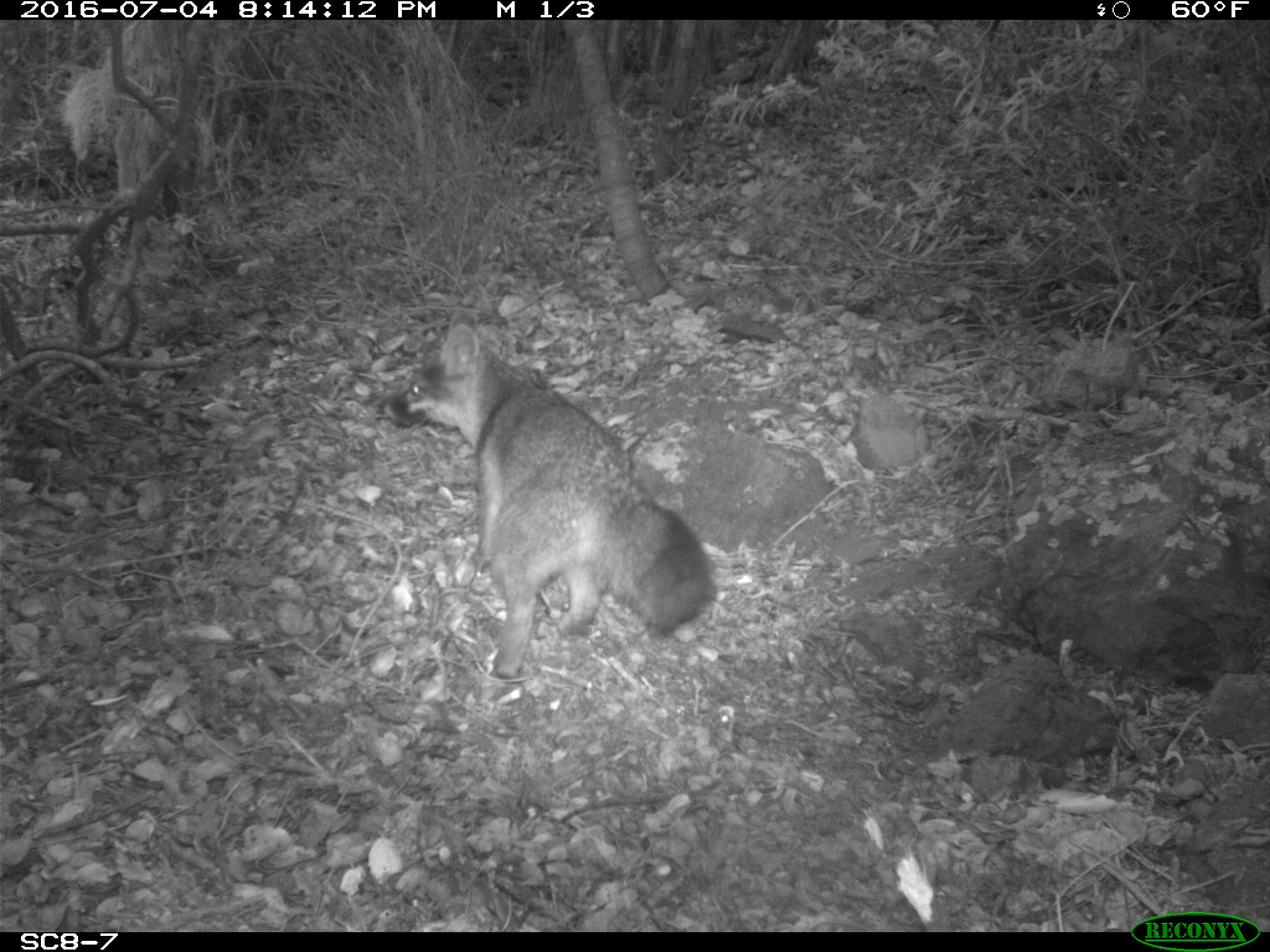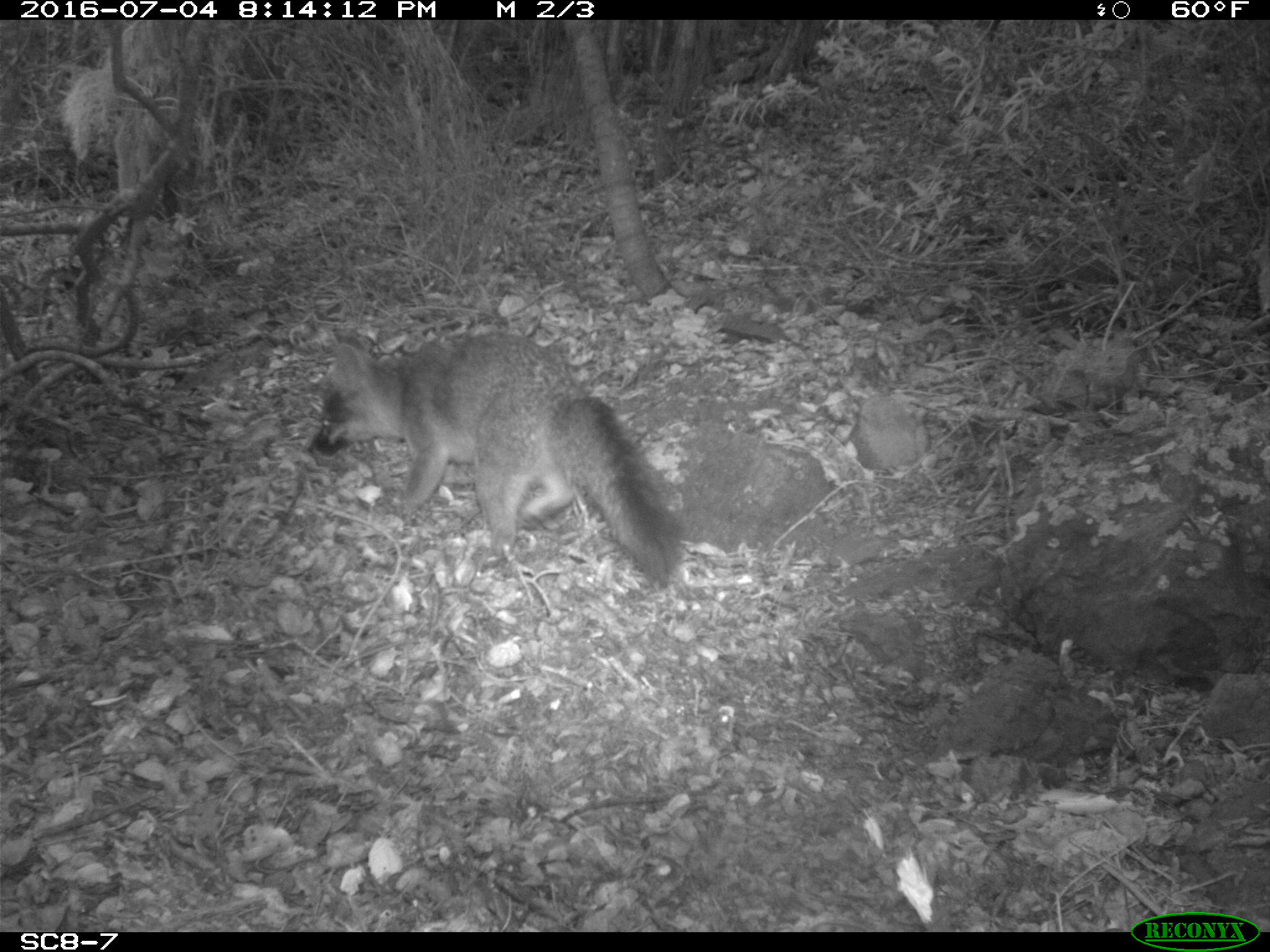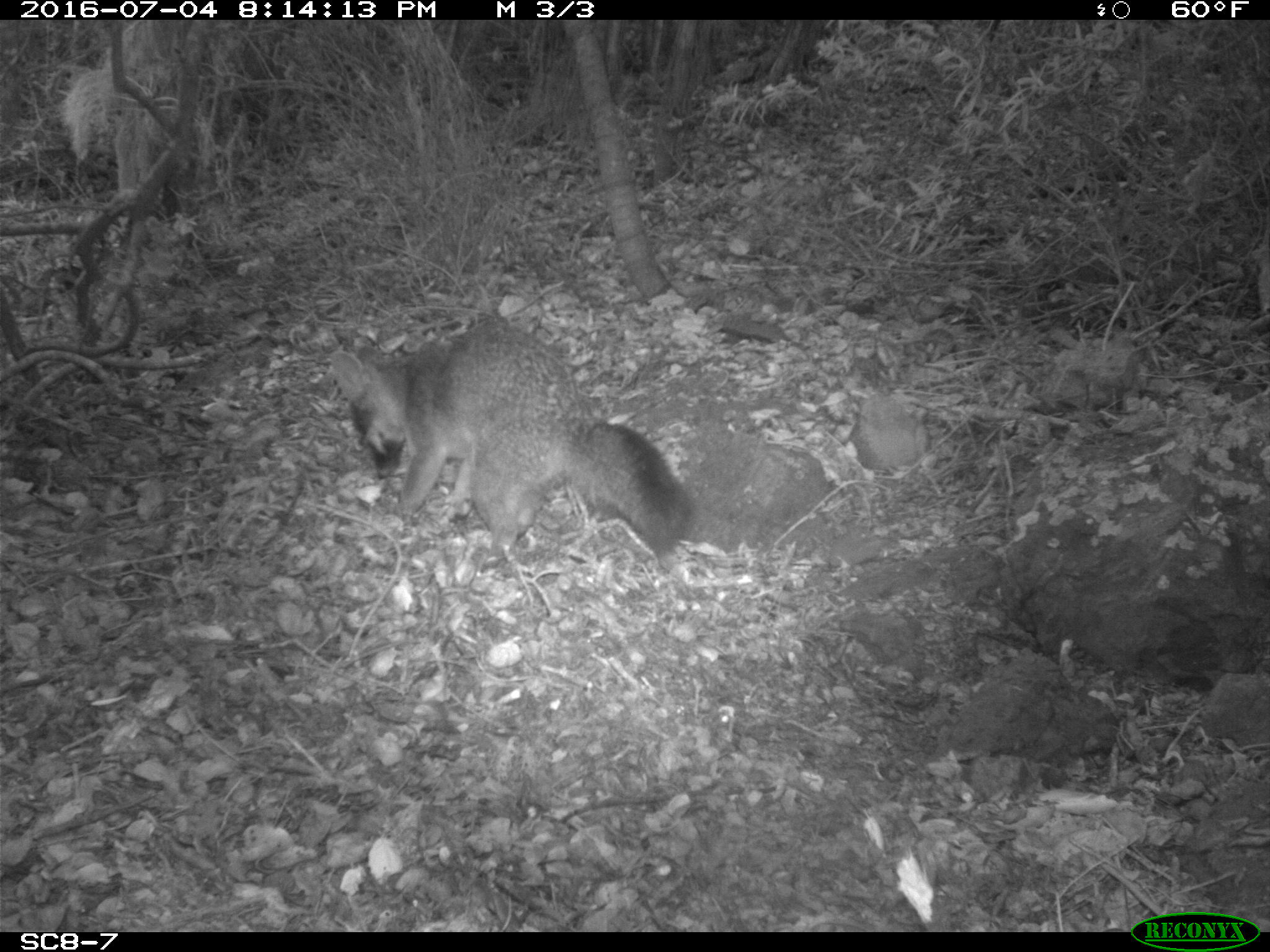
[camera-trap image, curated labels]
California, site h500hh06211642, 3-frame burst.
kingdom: Animalia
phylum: Chordata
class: Mammalia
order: Carnivora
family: Canidae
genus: Urocyon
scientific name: Urocyon littoralis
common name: island fox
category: fox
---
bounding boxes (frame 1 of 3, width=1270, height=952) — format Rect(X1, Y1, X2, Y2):
fox: Rect(378, 324, 718, 680)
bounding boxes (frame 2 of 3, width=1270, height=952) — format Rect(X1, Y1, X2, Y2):
fox: Rect(303, 332, 689, 586)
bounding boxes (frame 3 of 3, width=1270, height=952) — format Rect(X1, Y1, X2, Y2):
fox: Rect(330, 324, 689, 556)